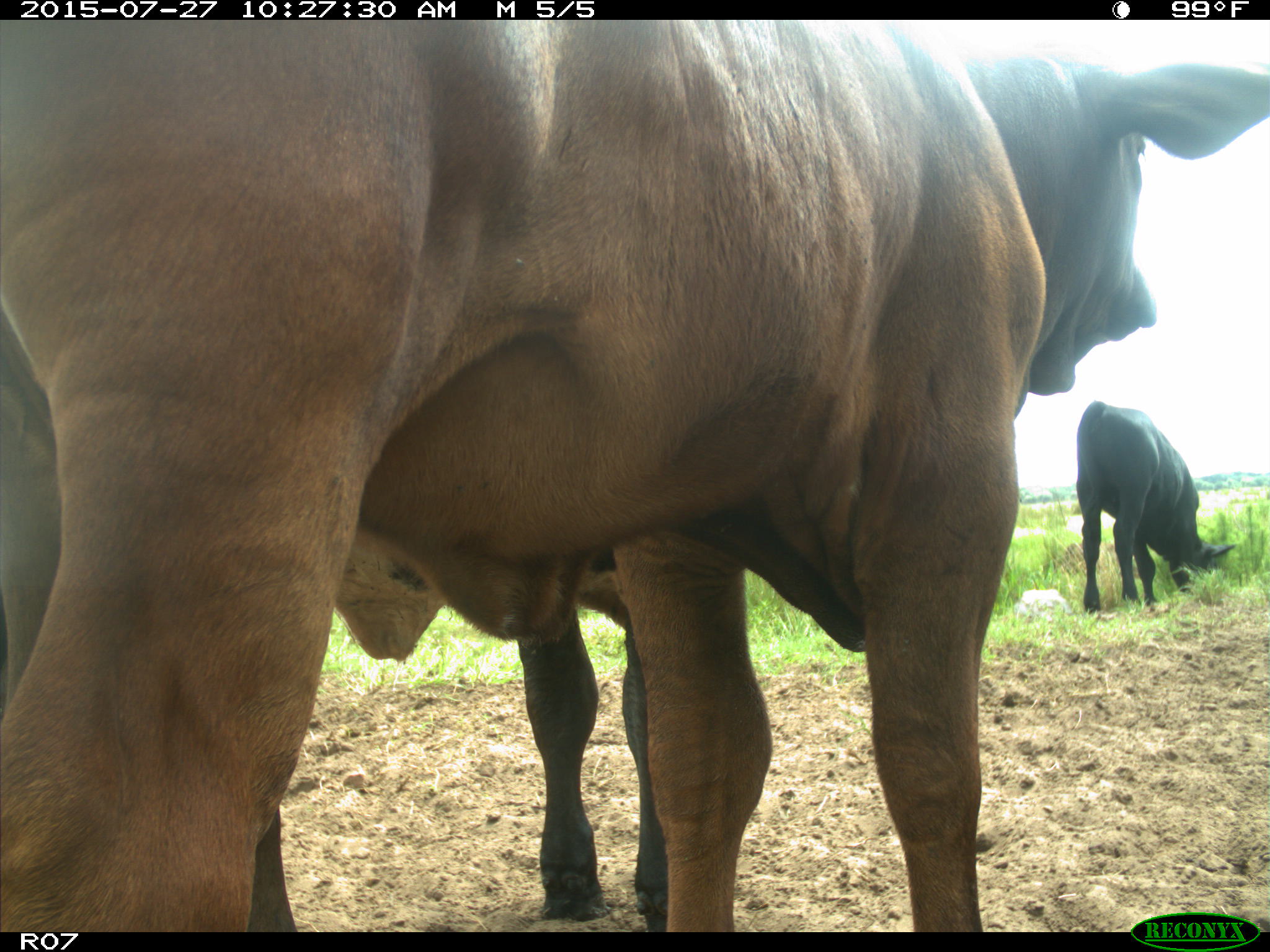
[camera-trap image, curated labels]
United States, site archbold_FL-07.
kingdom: Animalia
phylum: Chordata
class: Mammalia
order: Artiodactyla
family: Bovidae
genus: Bos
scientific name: Bos taurus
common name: domestic cow